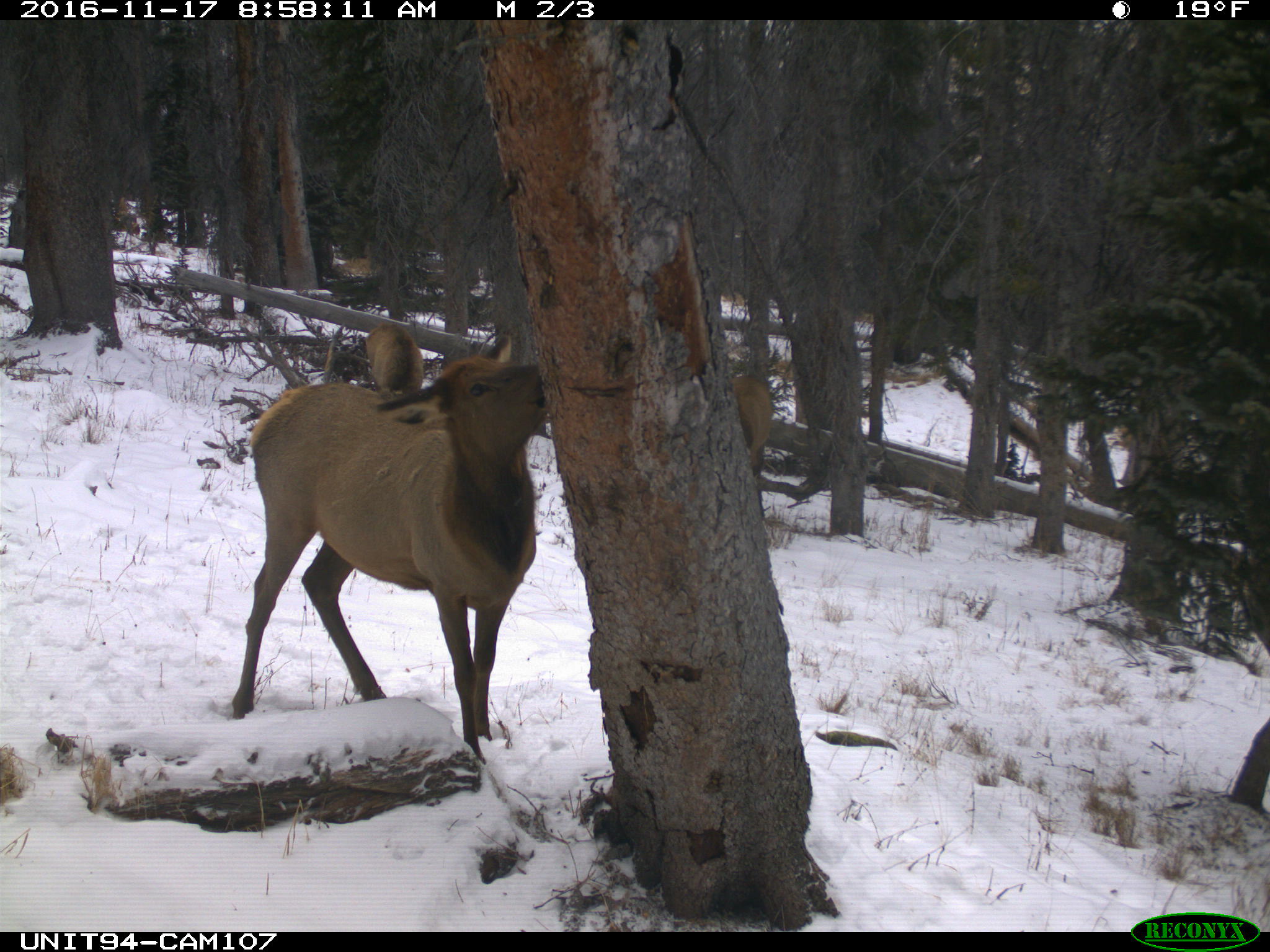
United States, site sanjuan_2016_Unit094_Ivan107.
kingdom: Animalia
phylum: Chordata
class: Mammalia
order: Artiodactyla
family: Cervidae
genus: Cervus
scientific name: Cervus elaphus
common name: red deer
Cervus elaphus (red deer).